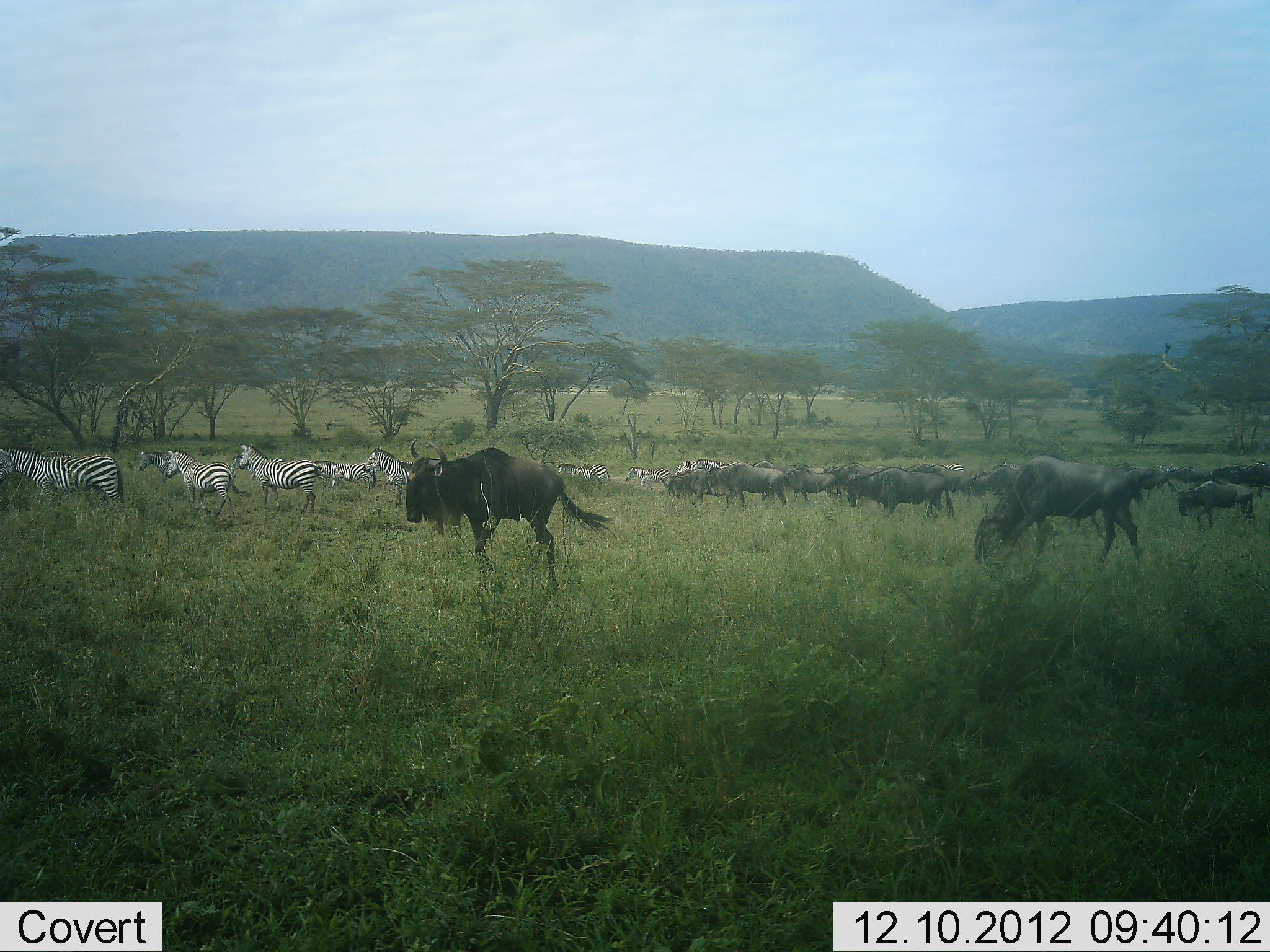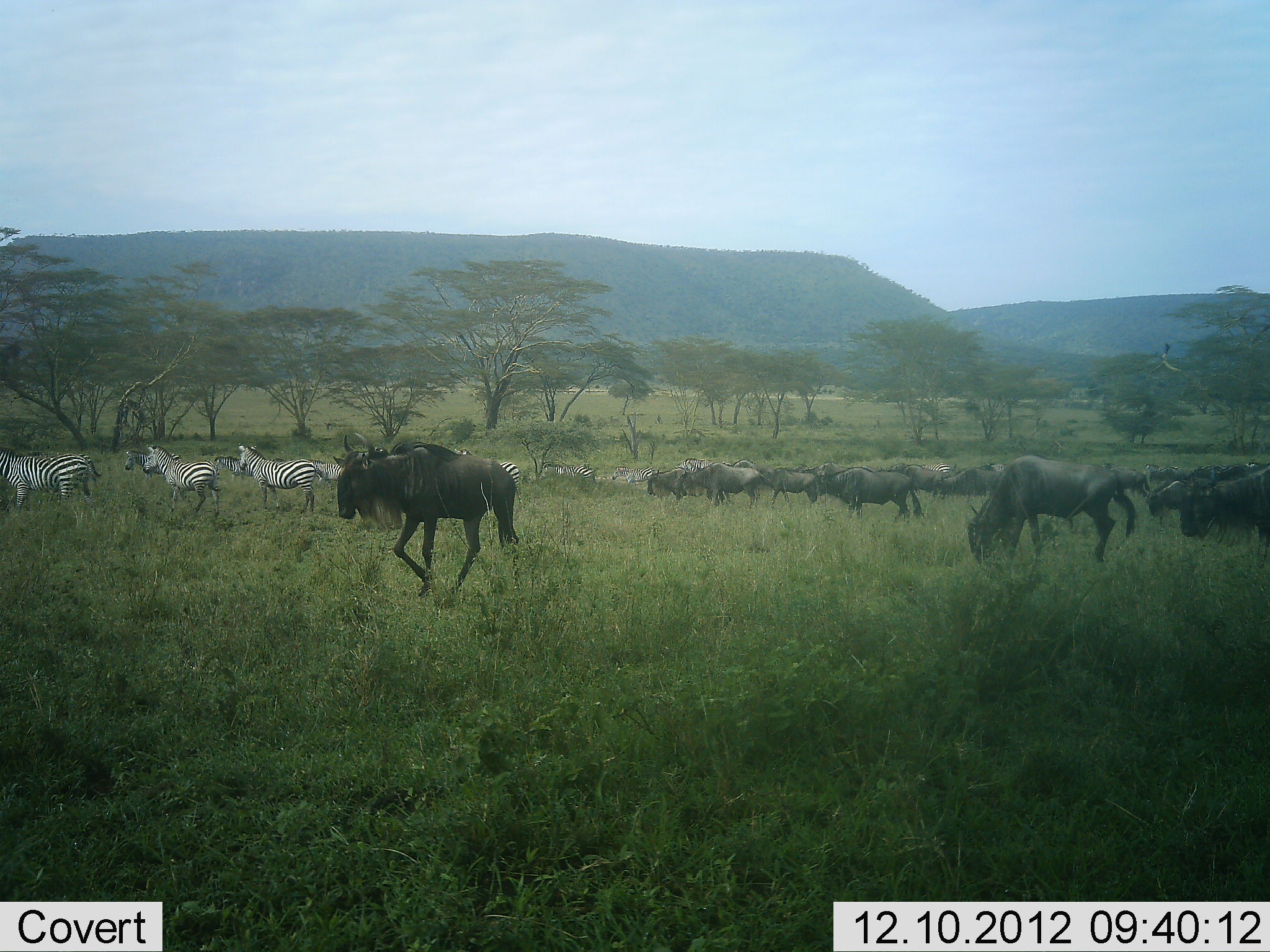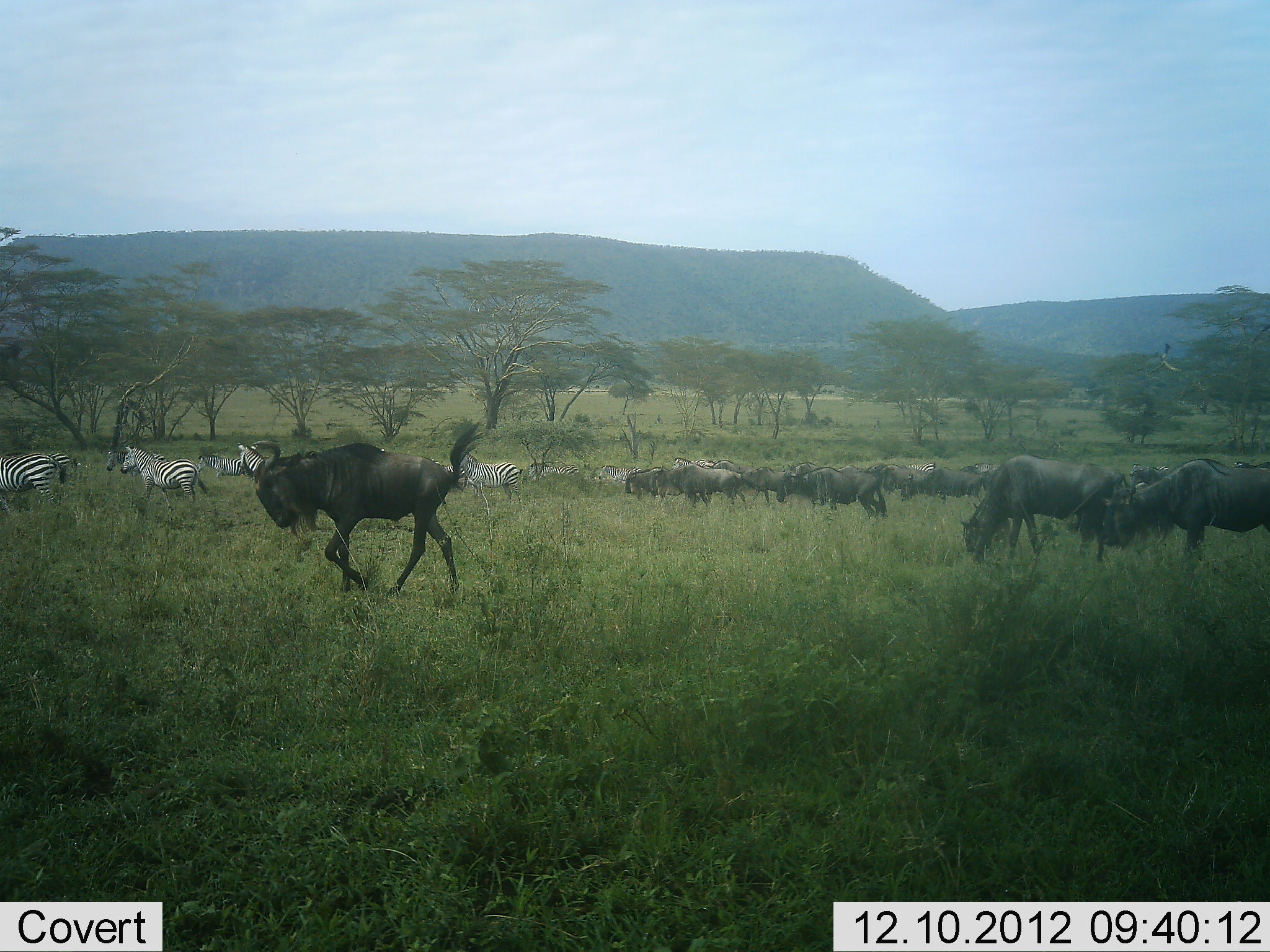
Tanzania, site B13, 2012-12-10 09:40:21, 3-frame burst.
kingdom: Animalia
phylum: Chordata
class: Mammalia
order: Artiodactyla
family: Bovidae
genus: Connochaetes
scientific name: Connochaetes taurinus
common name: blue wildebeest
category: wildebeest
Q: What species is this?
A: Wildebeest (blue wildebeest) (Connochaetes taurinus).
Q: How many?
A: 11-50.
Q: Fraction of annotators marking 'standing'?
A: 10%.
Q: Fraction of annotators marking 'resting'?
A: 0%.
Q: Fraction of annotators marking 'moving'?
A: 90%.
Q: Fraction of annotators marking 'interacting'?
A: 0%.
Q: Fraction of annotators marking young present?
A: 0%.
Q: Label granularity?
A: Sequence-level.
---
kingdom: Animalia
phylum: Chordata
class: Mammalia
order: Perissodactyla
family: Equidae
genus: Equus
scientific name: Equus quagga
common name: plains zebra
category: zebra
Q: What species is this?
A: Zebra (plains zebra) (Equus quagga).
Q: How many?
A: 11-50.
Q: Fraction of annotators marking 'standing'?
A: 20%.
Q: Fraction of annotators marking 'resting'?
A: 0%.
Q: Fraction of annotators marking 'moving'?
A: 90%.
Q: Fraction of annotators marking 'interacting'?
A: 0%.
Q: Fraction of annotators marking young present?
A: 0%.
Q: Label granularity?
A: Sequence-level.